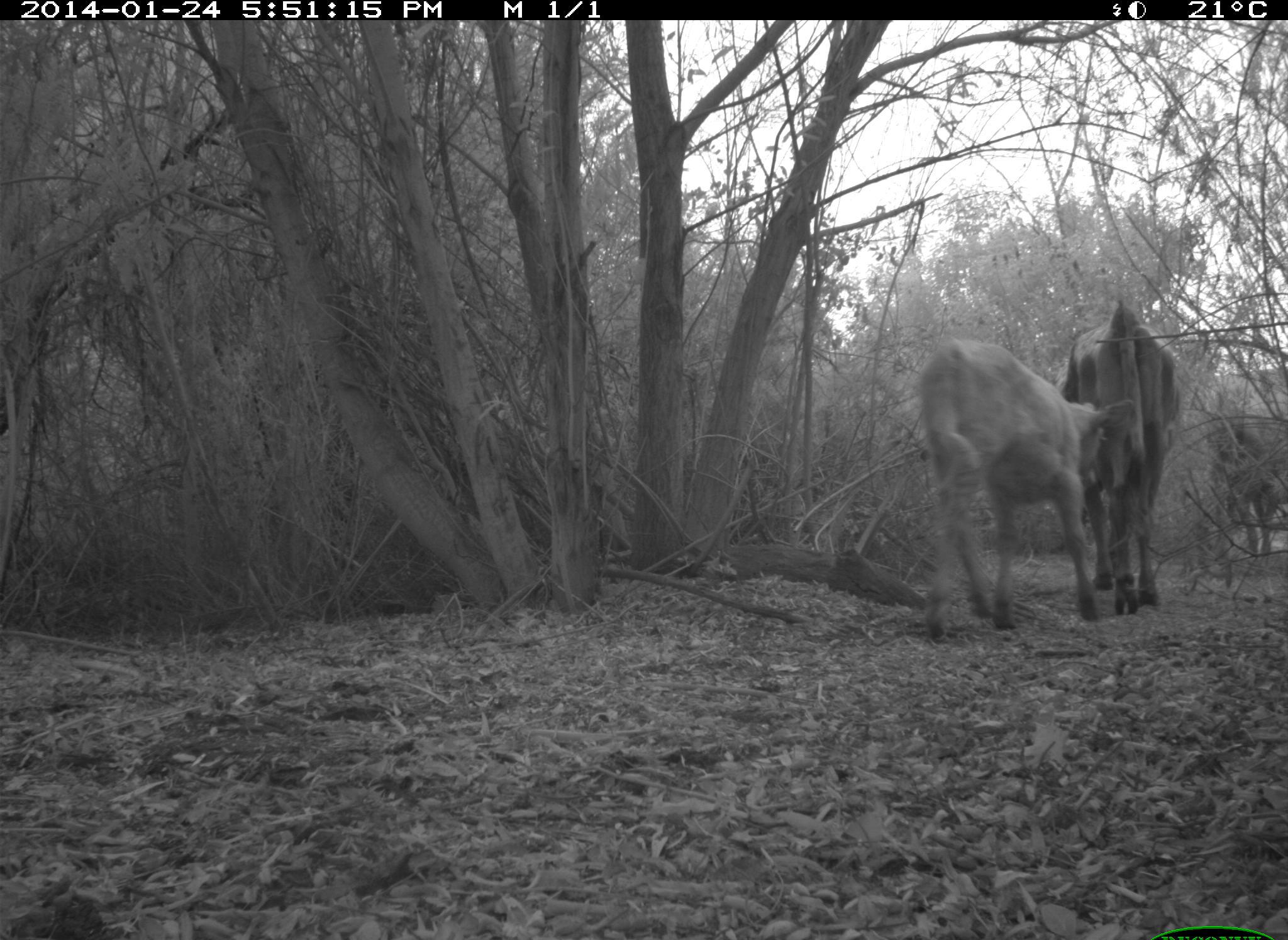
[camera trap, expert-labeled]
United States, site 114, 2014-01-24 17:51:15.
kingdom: Animalia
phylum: Chordata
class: Mammalia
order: Artiodactyla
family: Bovidae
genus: Bos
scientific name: Bos taurus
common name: cow